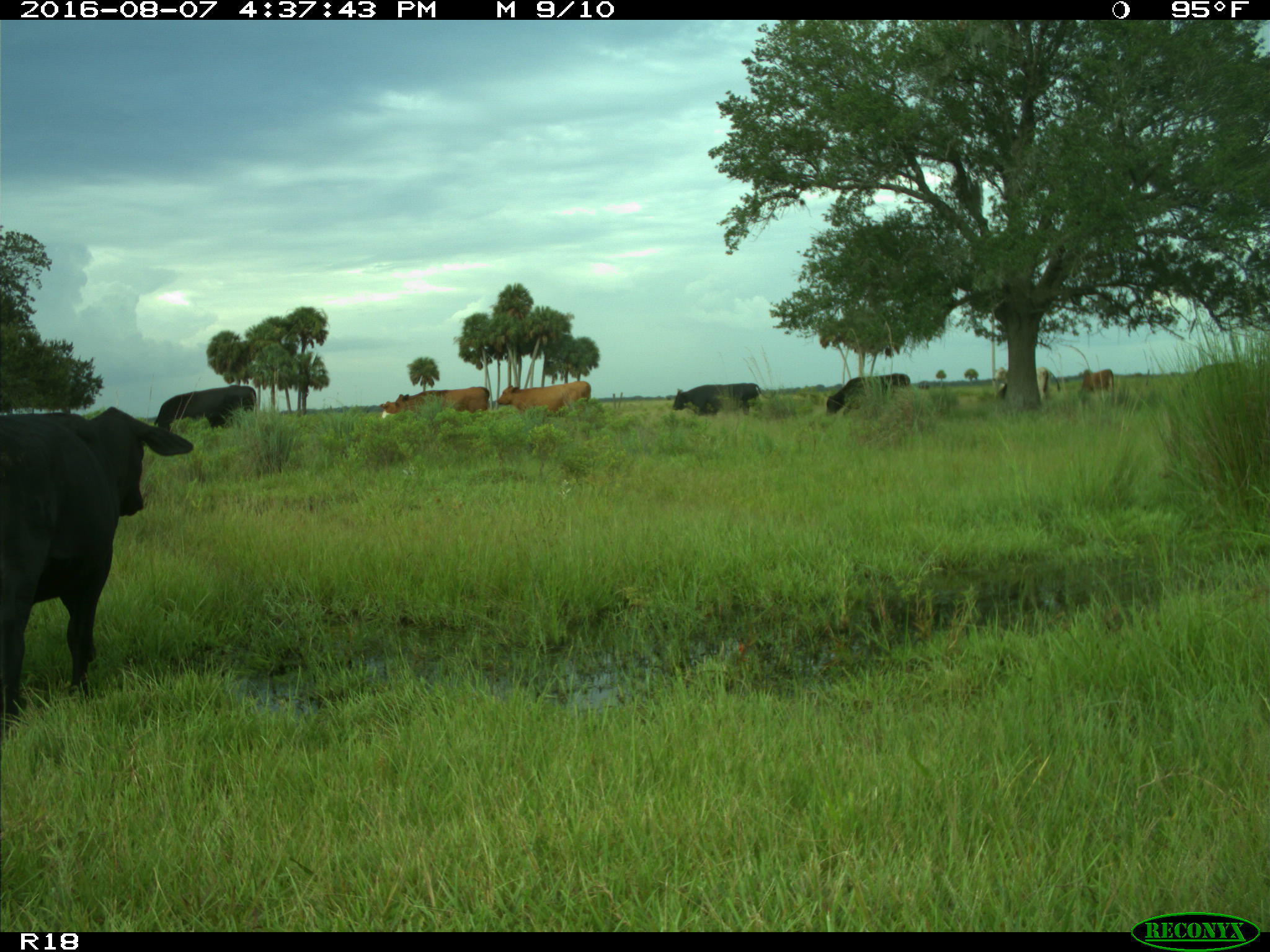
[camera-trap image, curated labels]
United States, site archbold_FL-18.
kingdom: Animalia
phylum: Chordata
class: Mammalia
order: Artiodactyla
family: Bovidae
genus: Bos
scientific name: Bos taurus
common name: domestic cow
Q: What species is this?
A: Bos taurus (domestic cow).